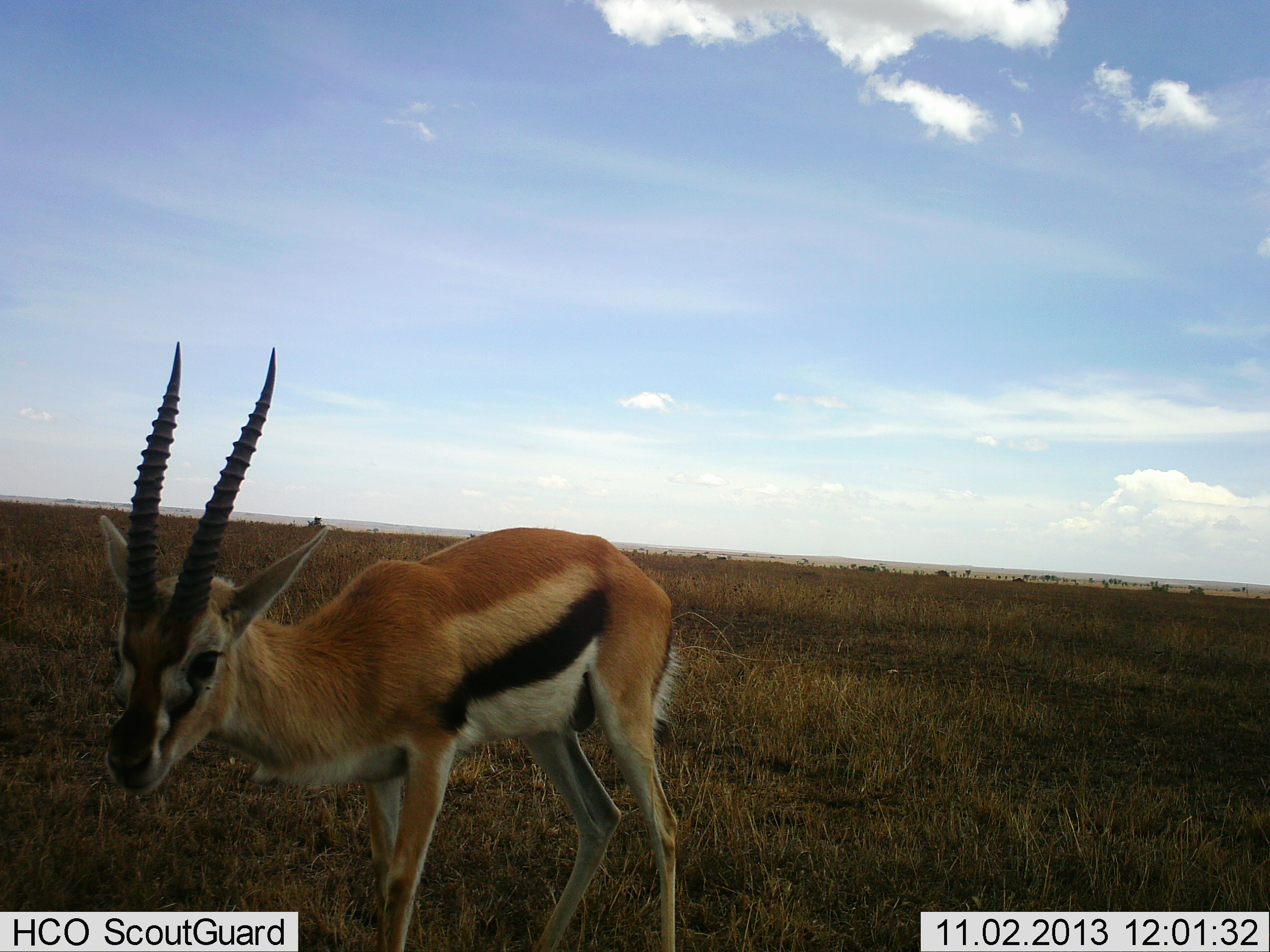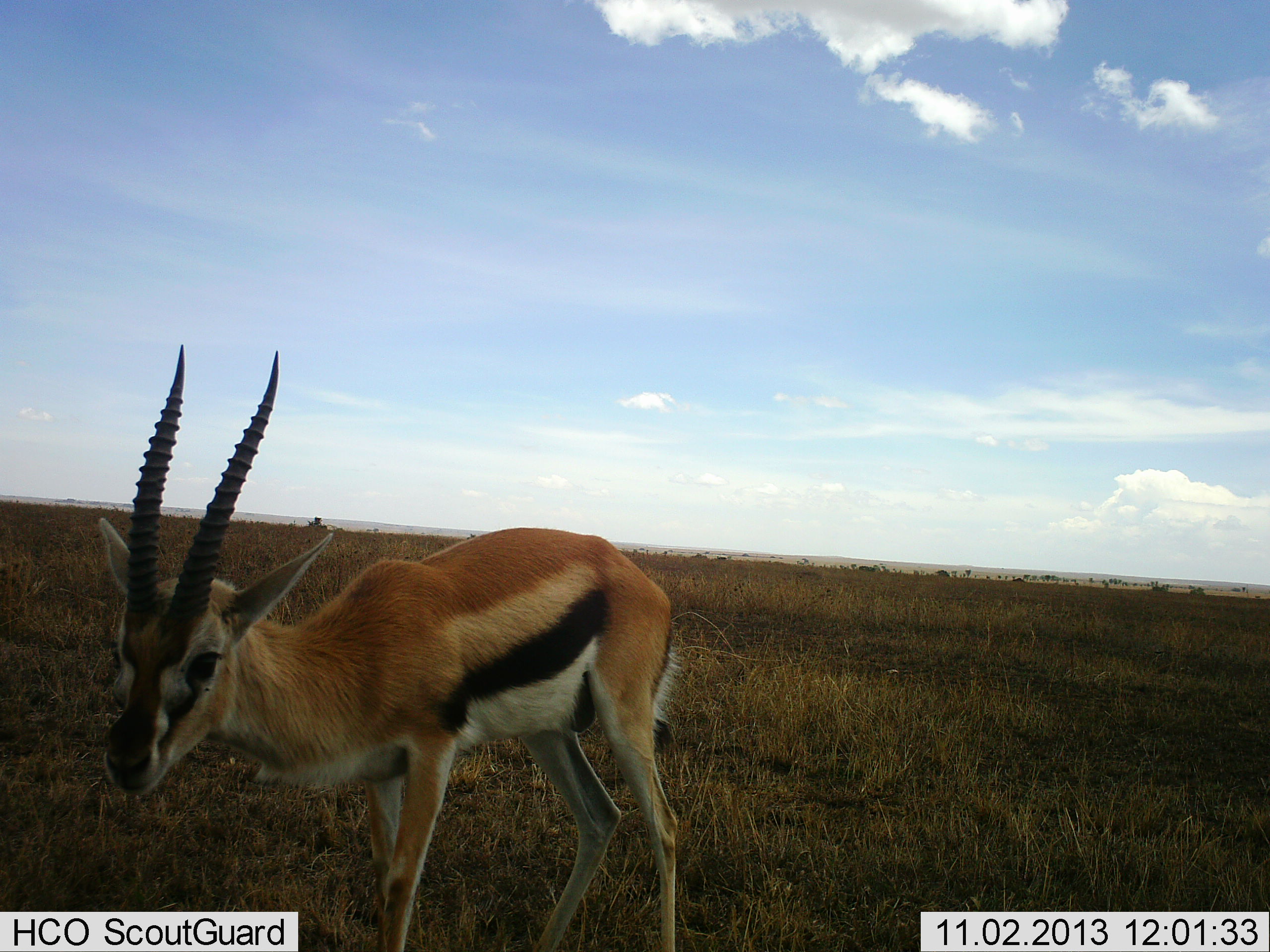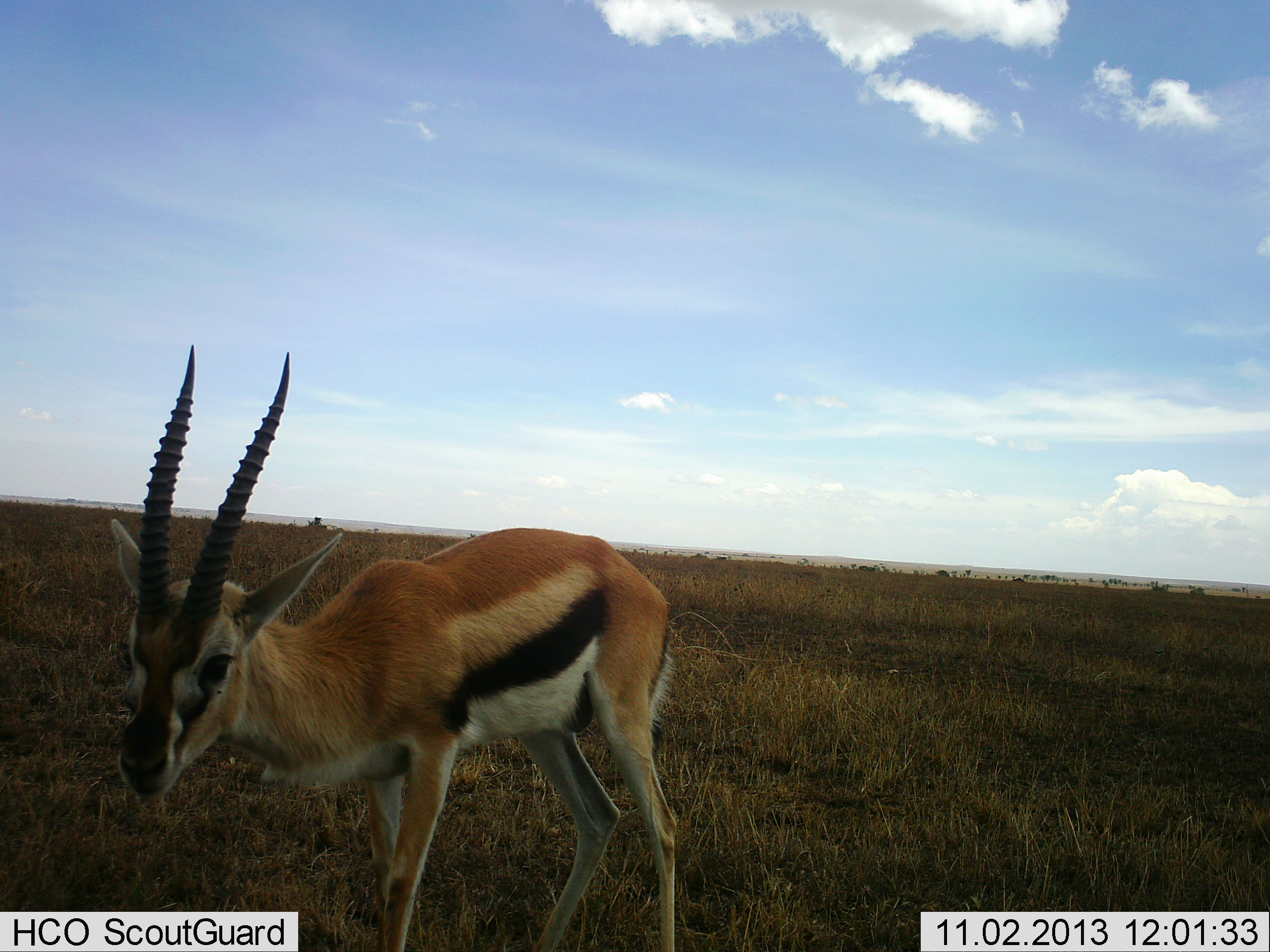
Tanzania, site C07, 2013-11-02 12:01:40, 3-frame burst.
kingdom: Animalia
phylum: Chordata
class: Mammalia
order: Artiodactyla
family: Bovidae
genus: Eudorcas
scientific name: Eudorcas thomsonii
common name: thomson's gazelle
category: gazellethomsons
Gazellethomsons (thomson's gazelle) (Eudorcas thomsonii), count 1. Behavior (volunteer vote fractions): standing 100%, resting 0%, moving 0%, interacting 0%. Young present (vote fraction): 0%. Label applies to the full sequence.